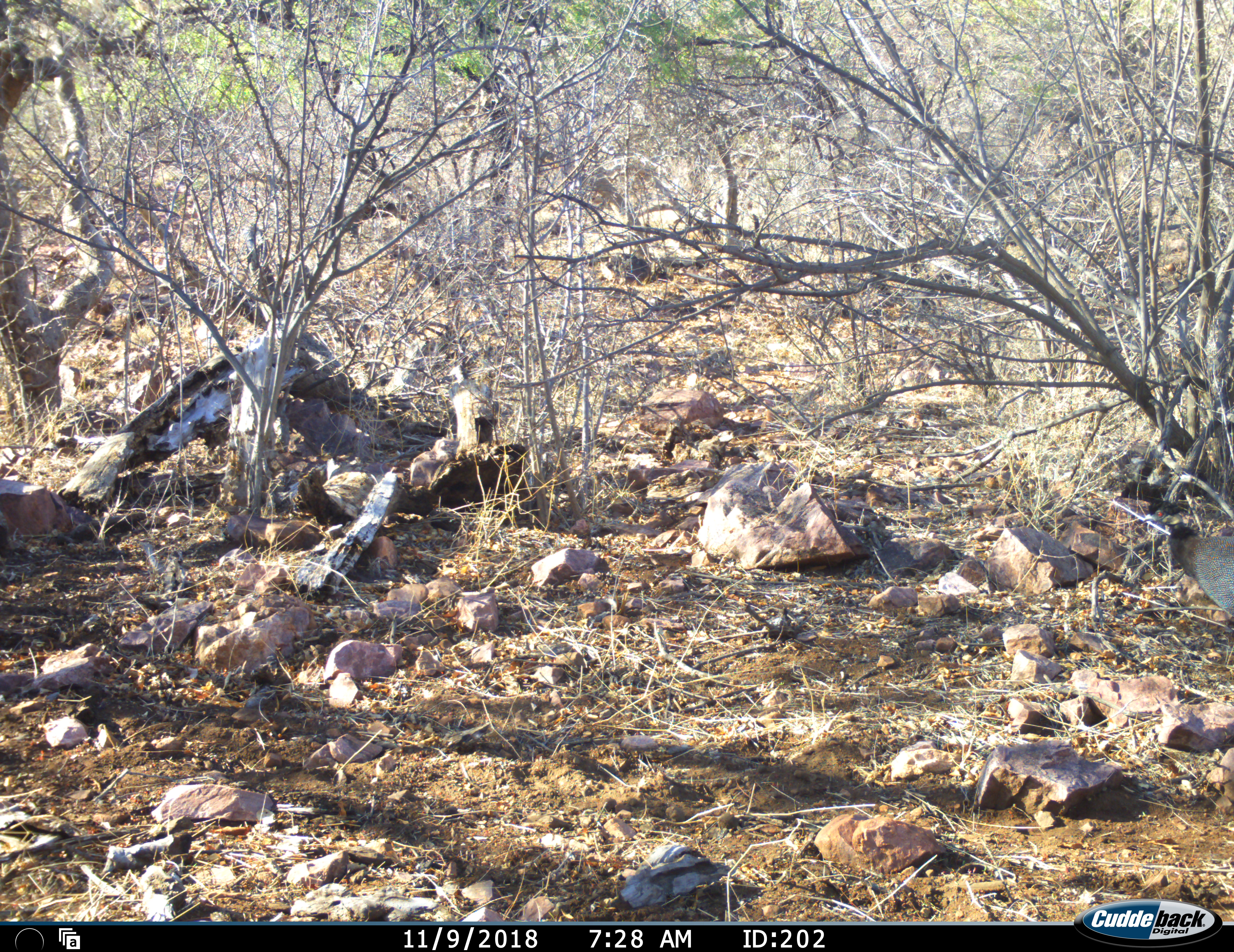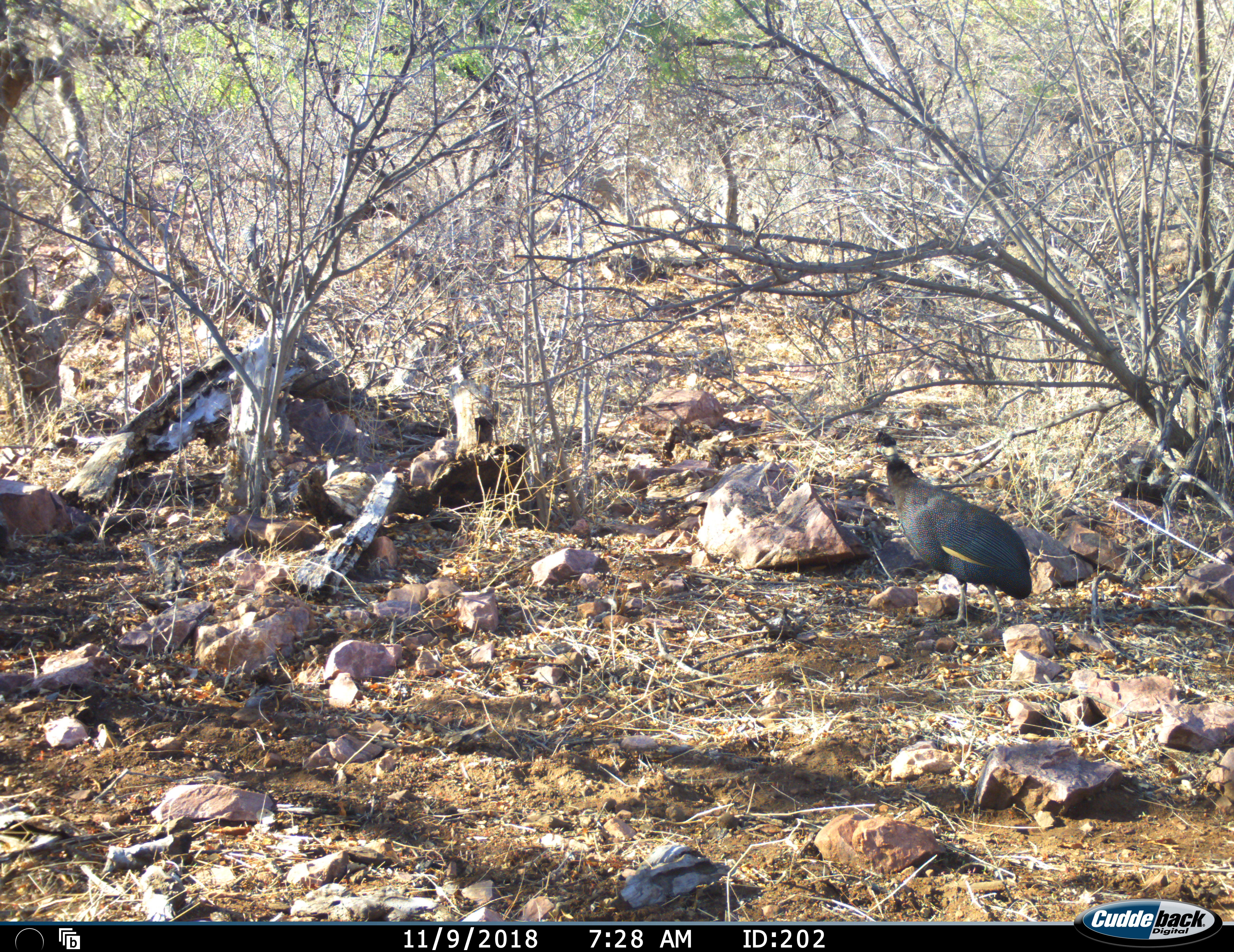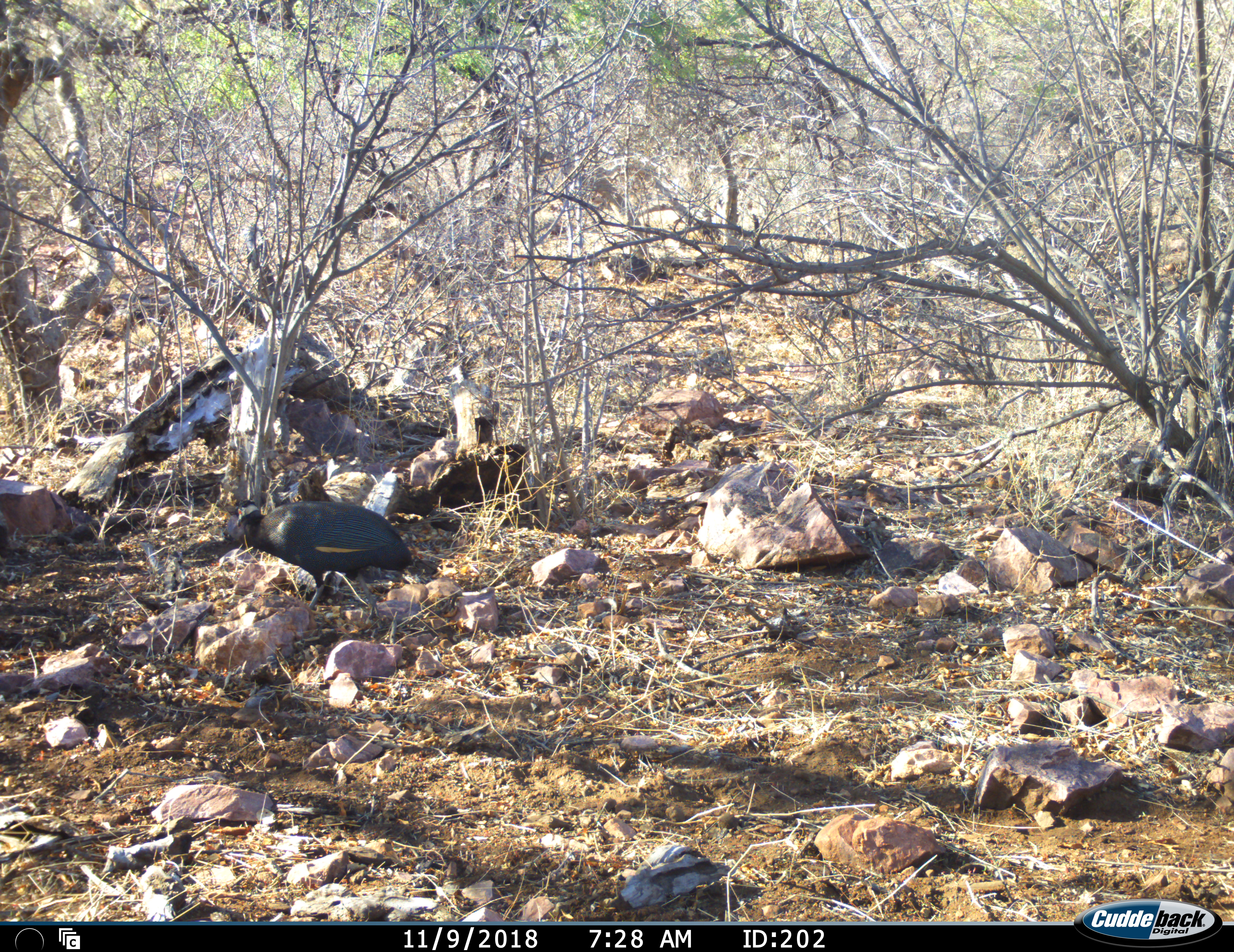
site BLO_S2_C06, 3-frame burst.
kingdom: Animalia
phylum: Chordata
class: Aves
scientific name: Aves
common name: bird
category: birdother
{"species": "birdother (bird) (Aves)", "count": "1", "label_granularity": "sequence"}